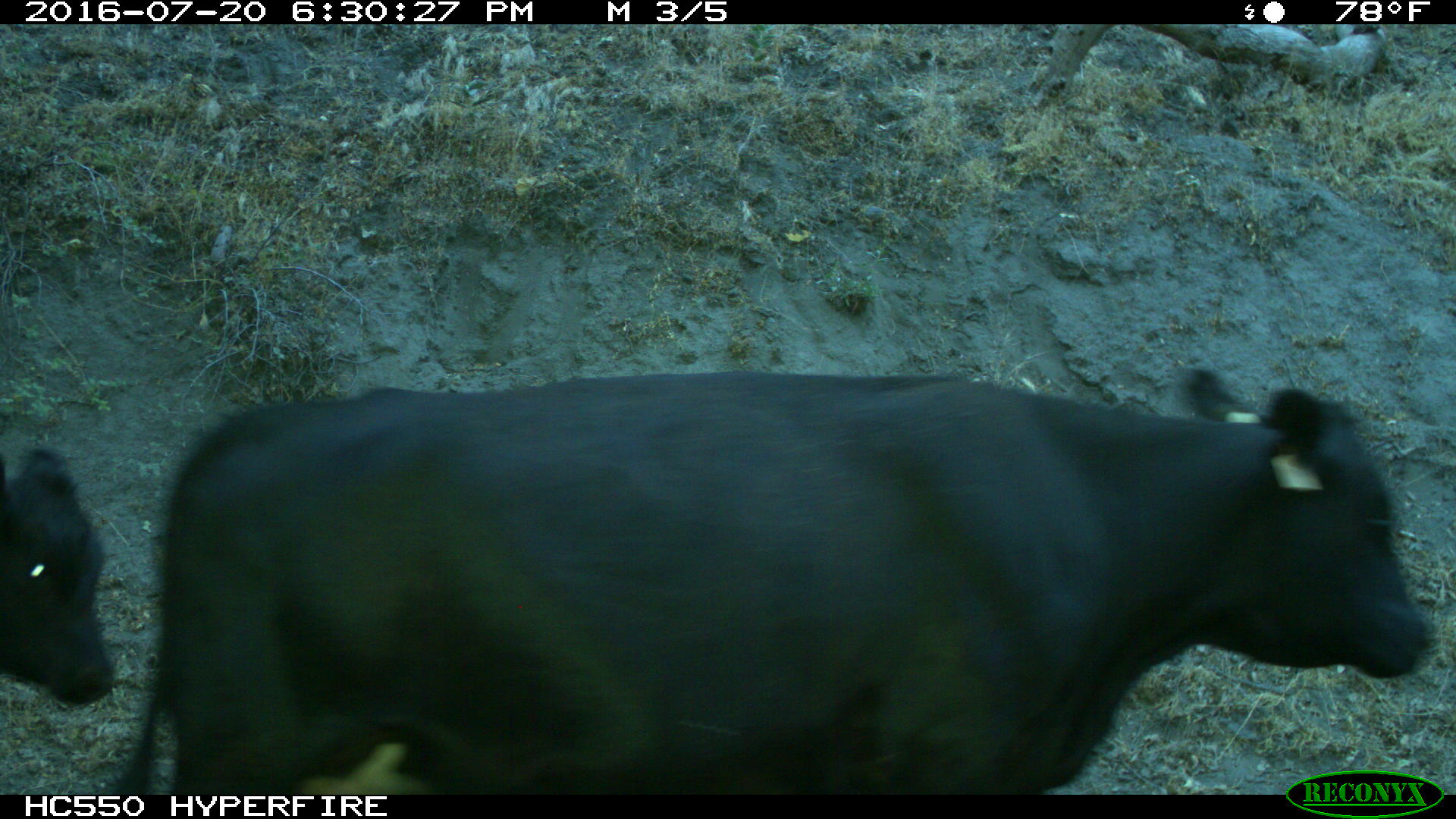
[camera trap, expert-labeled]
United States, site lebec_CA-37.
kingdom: Animalia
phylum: Chordata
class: Mammalia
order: Artiodactyla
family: Bovidae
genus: Bos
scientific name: Bos taurus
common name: domestic cow